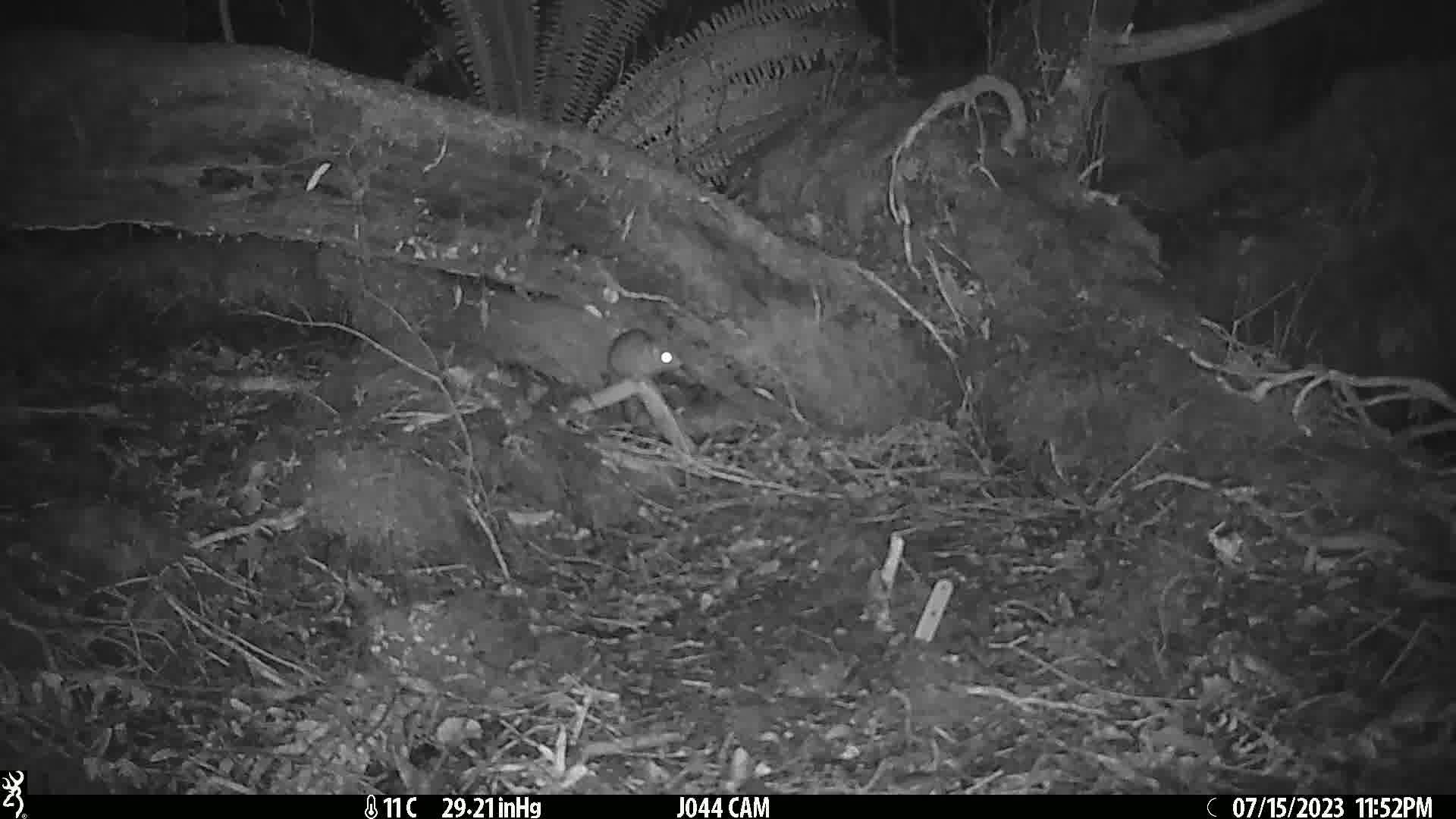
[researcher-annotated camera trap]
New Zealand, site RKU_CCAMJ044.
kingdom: Animalia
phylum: Chordata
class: Mammalia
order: Rodentia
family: Muridae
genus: Rattus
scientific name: Rattus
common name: rat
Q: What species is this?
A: Rat (Rattus).